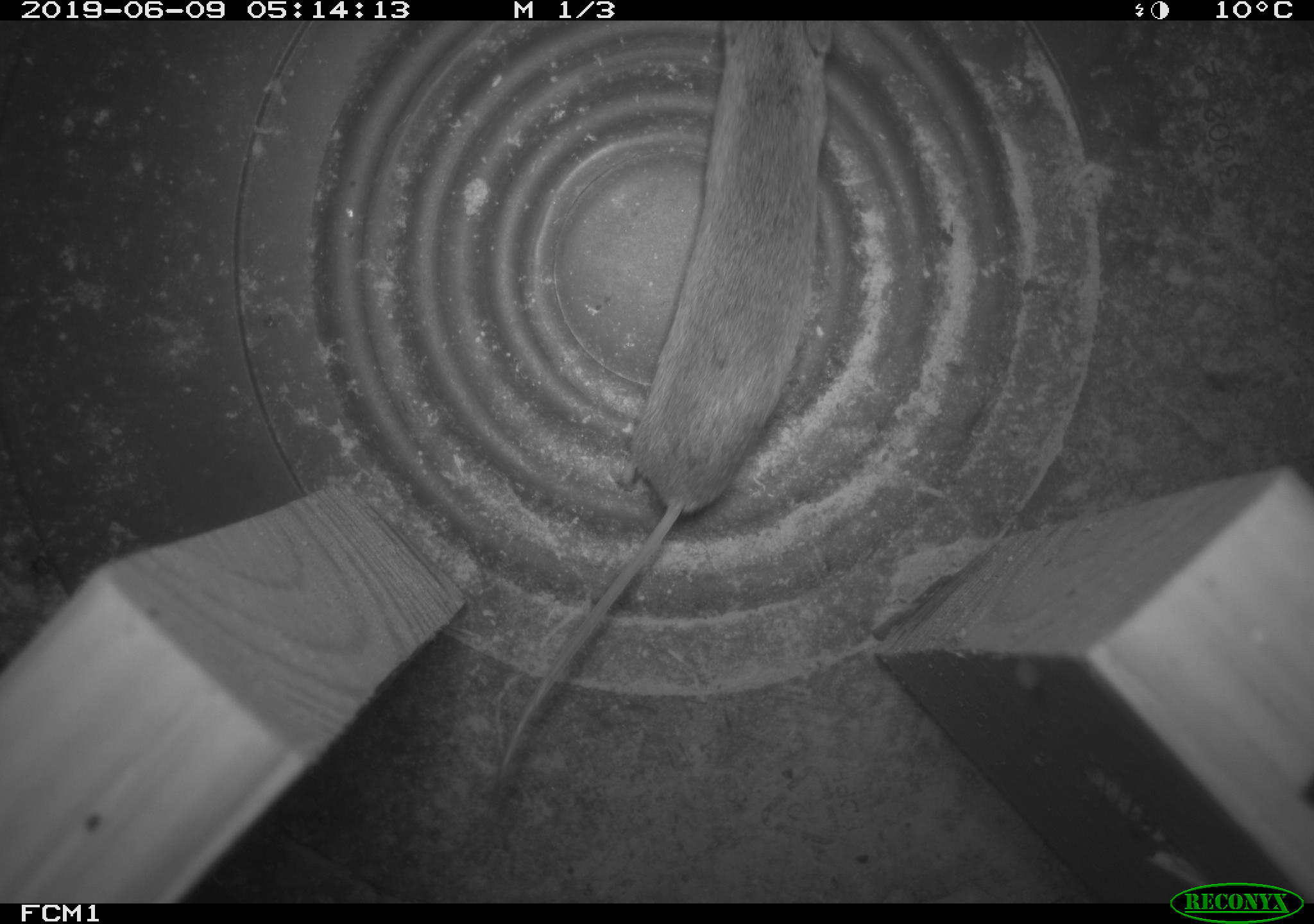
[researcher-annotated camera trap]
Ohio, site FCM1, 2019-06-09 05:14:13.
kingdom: Animalia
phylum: Chordata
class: Mammalia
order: Eulipotyphla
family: Soricidae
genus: Sorex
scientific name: Sorex cinereus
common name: masked shrew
Masked shrew (Sorex cinereus).